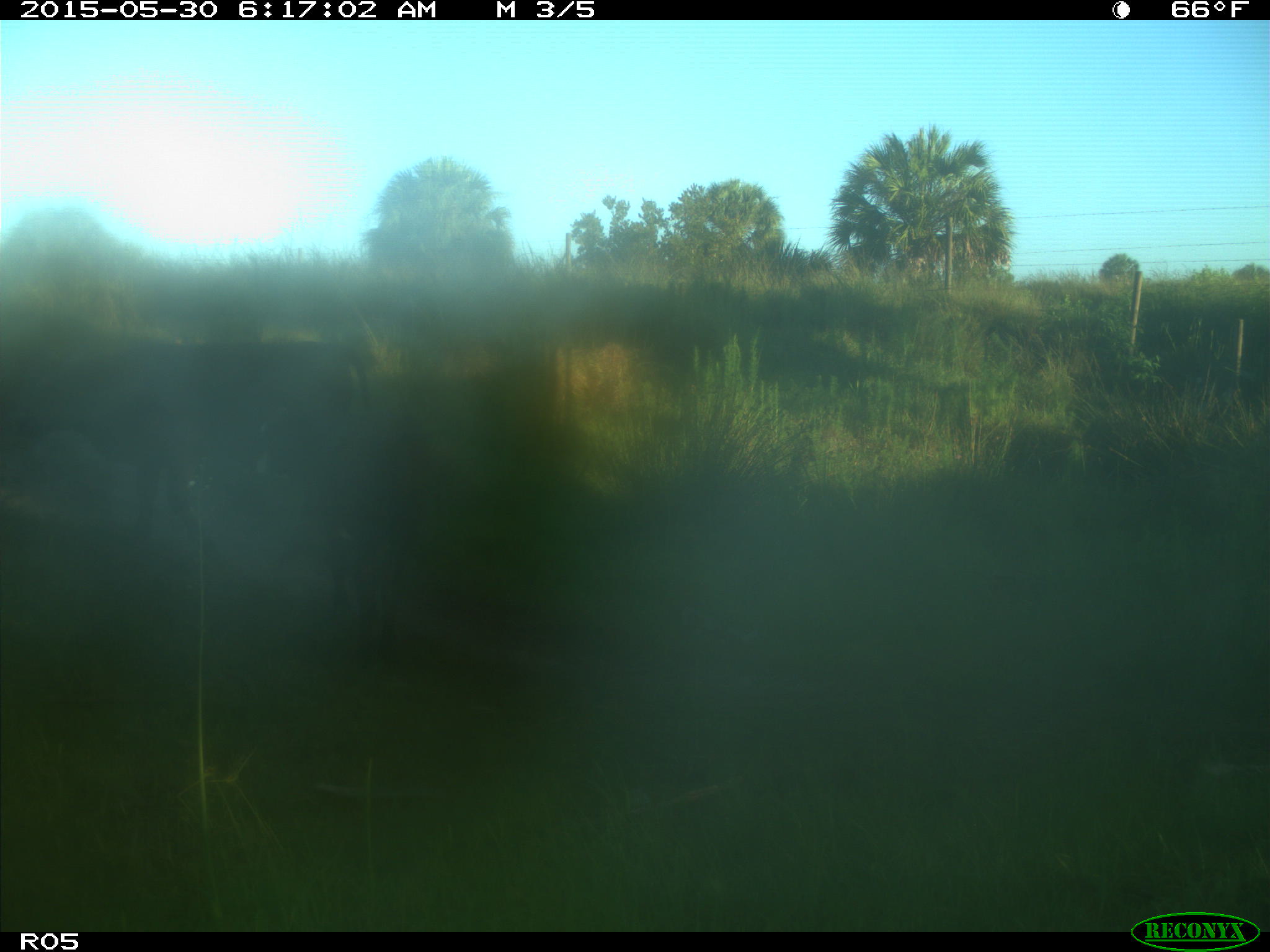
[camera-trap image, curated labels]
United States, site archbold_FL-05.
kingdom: Animalia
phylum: Chordata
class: Mammalia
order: Artiodactyla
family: Bovidae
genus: Bos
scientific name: Bos taurus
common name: domestic cow